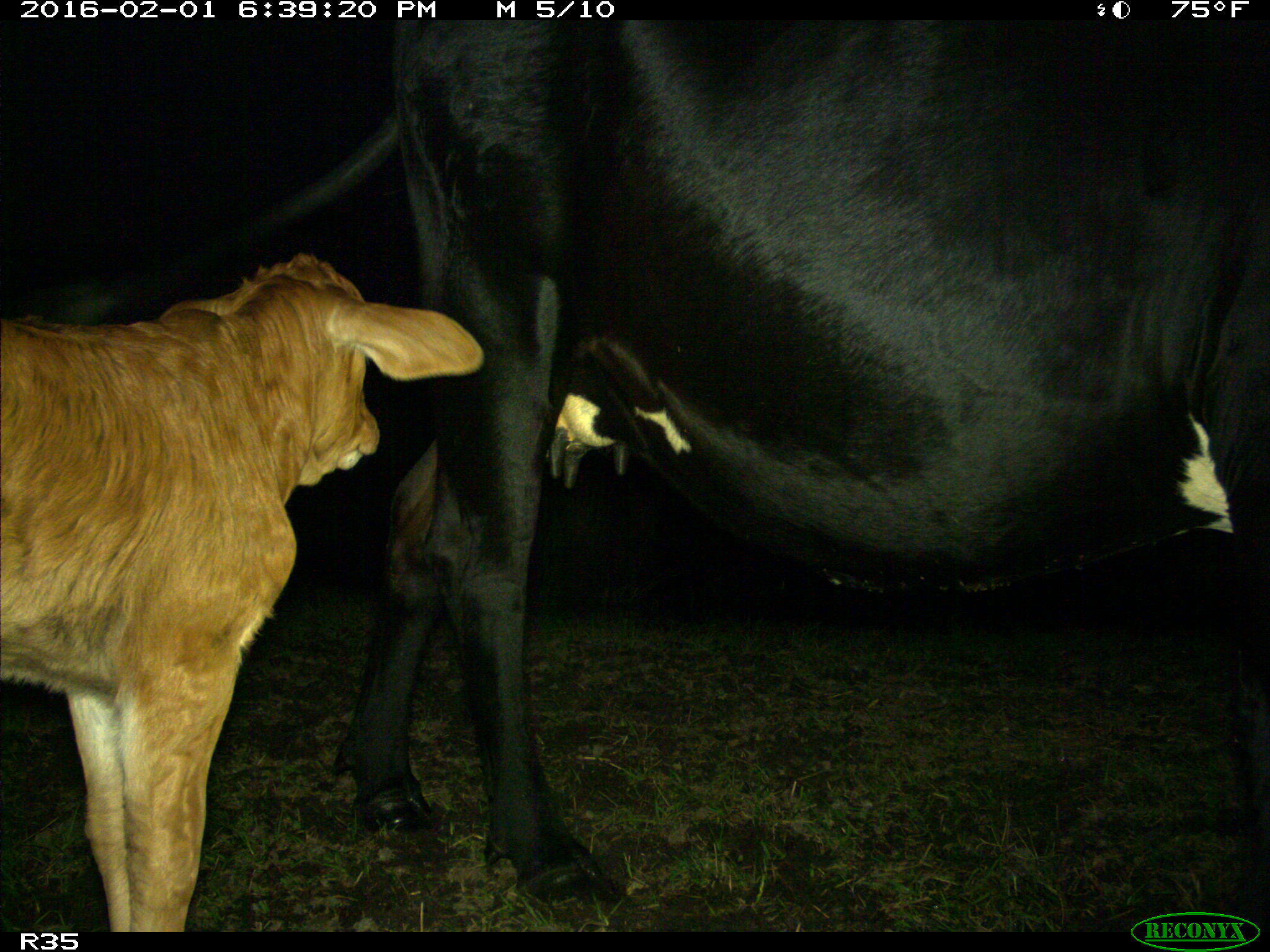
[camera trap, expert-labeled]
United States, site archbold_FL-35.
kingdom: Animalia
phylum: Chordata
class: Mammalia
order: Artiodactyla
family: Bovidae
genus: Bos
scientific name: Bos taurus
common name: domestic cow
Bos taurus (domestic cow).